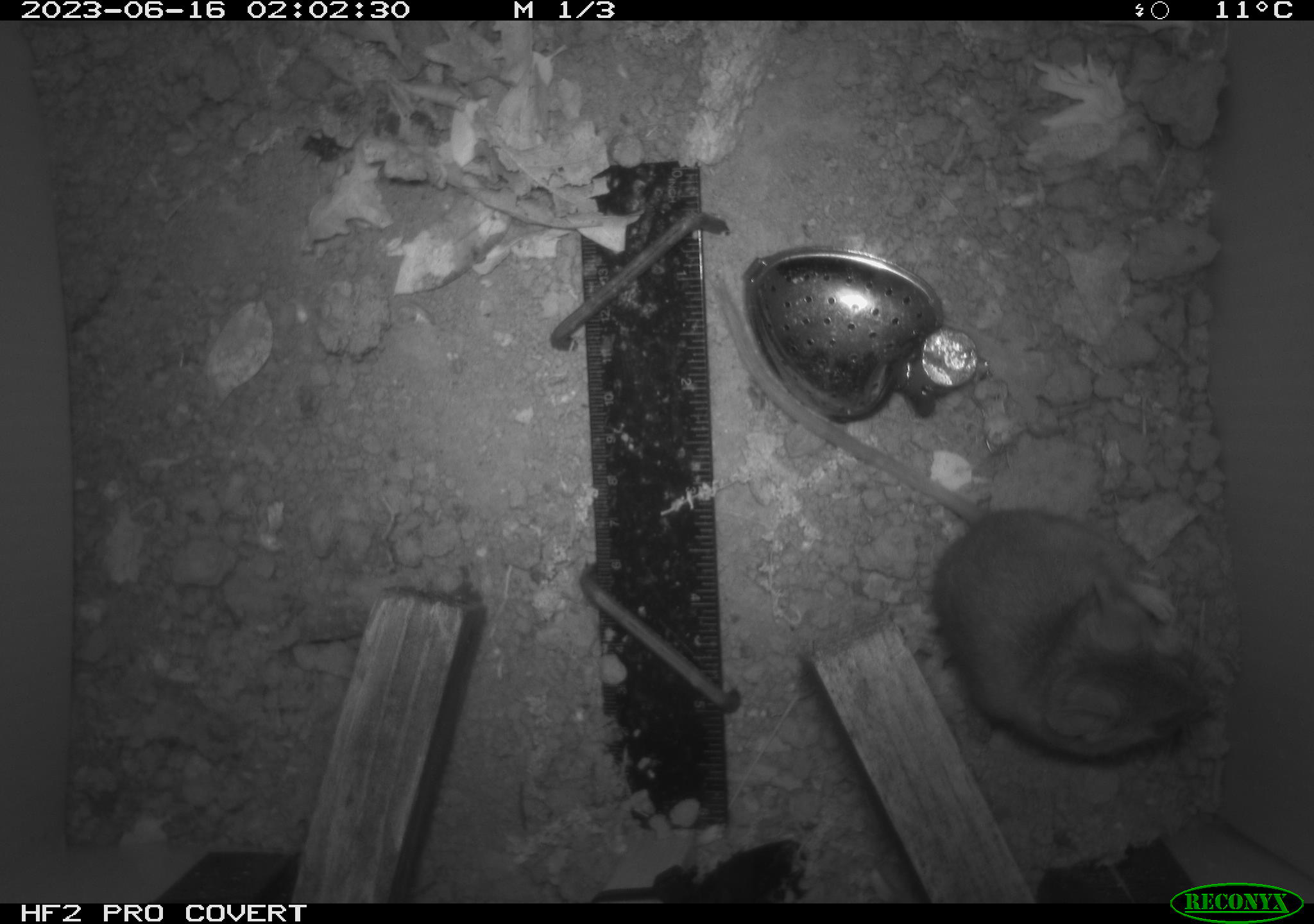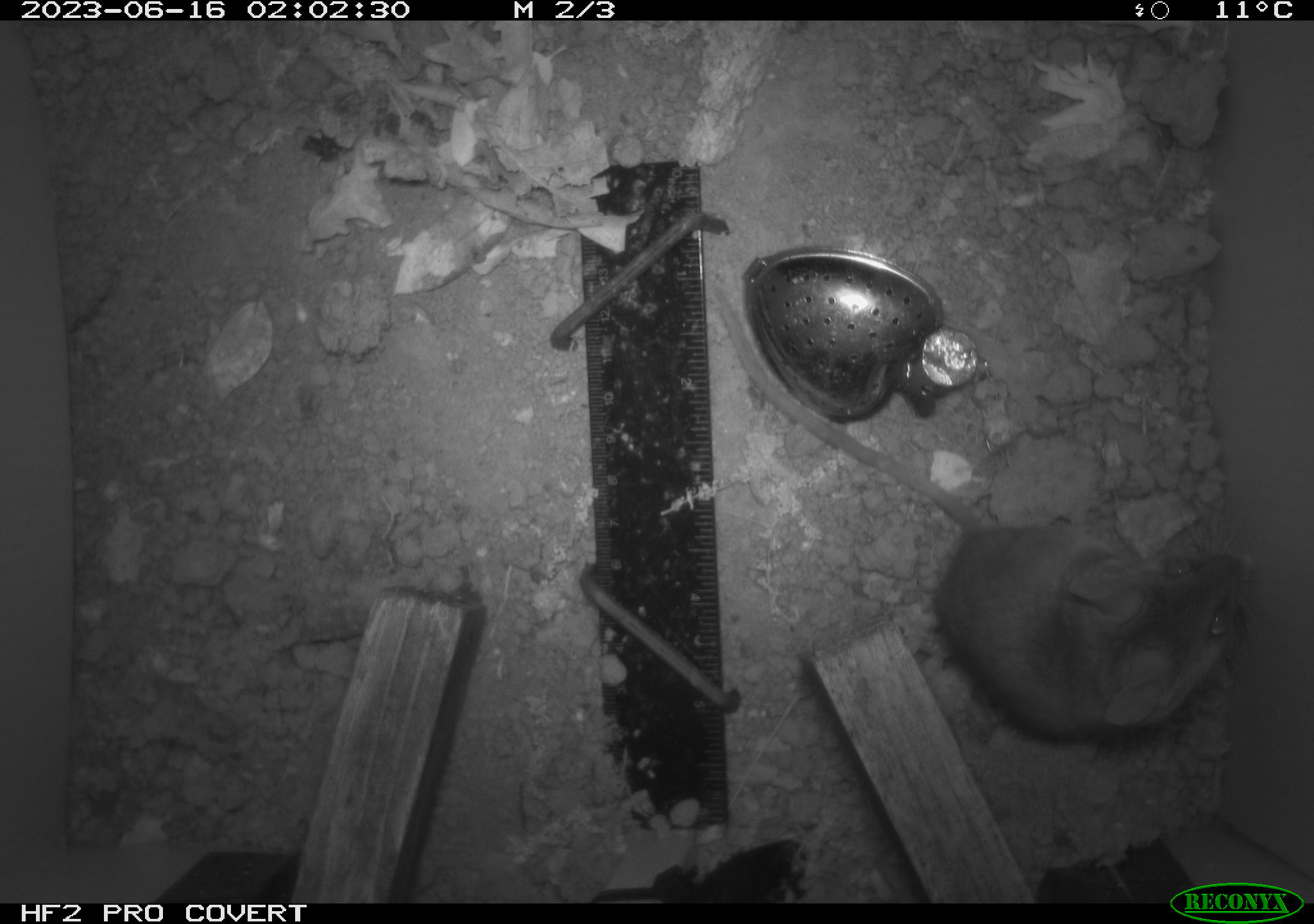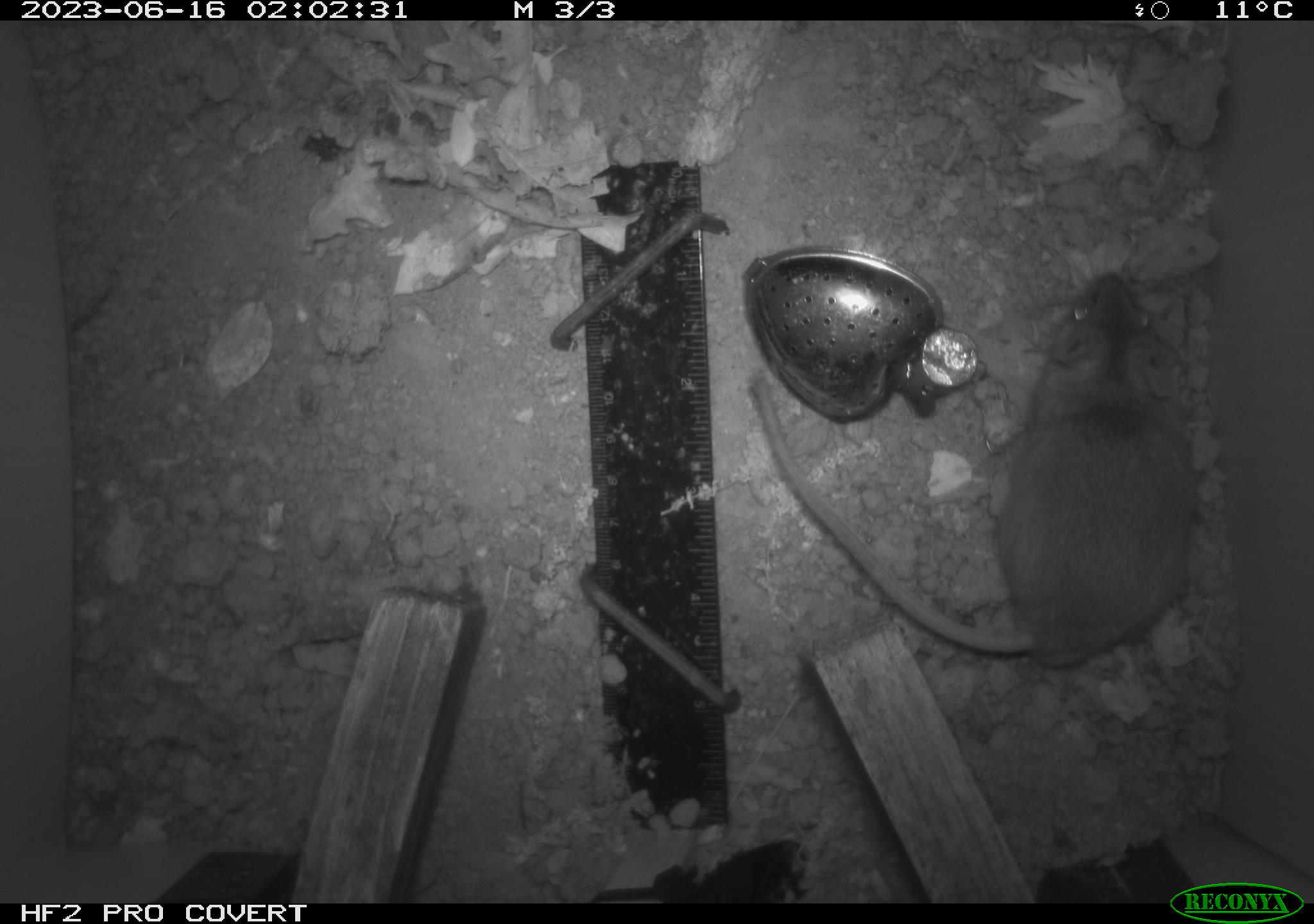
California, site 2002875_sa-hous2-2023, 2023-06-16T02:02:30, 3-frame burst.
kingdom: Animalia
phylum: Chordata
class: Mammalia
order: Rodentia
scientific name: Rodentia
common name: mouse species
Mouse species (Rodentia).